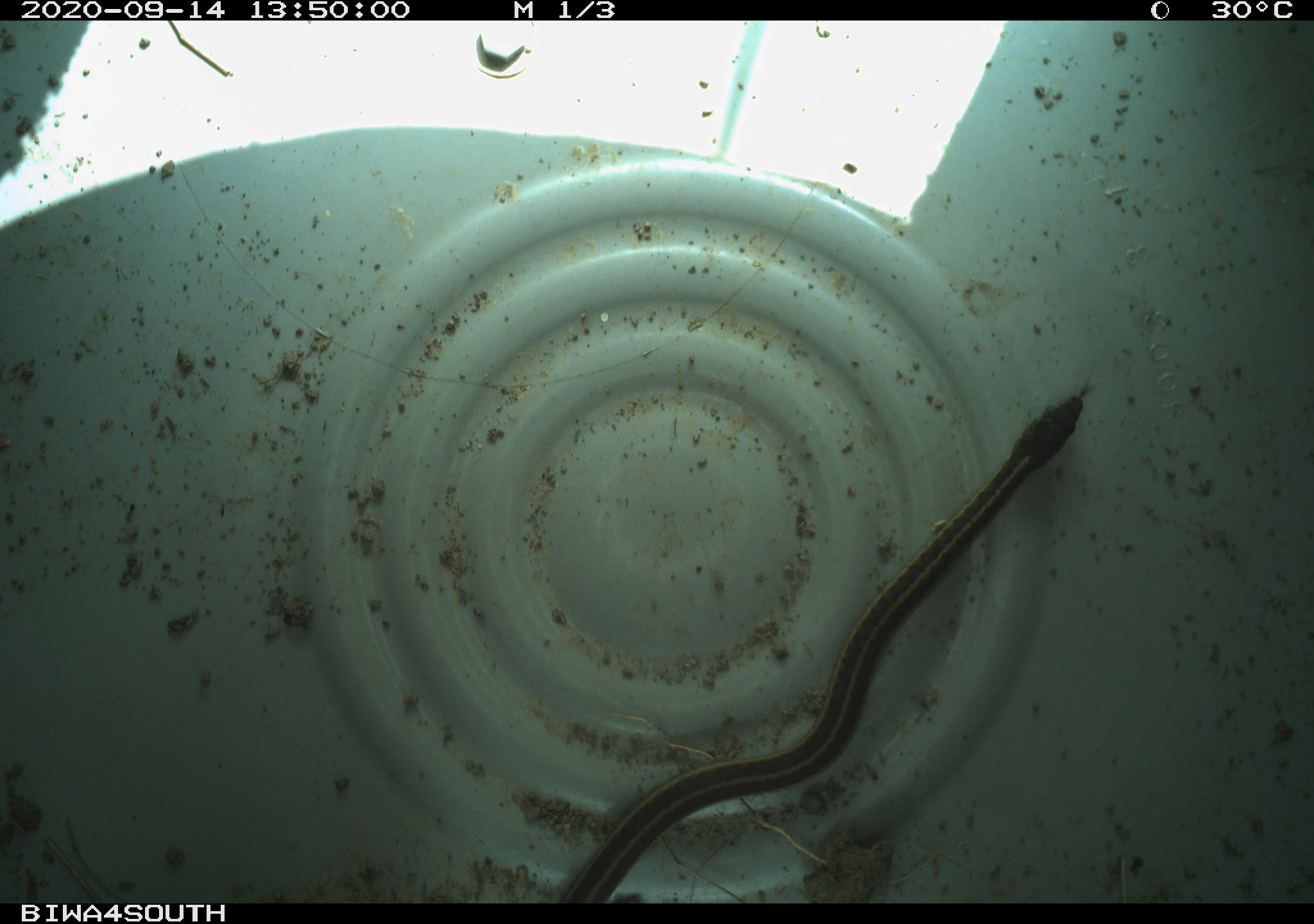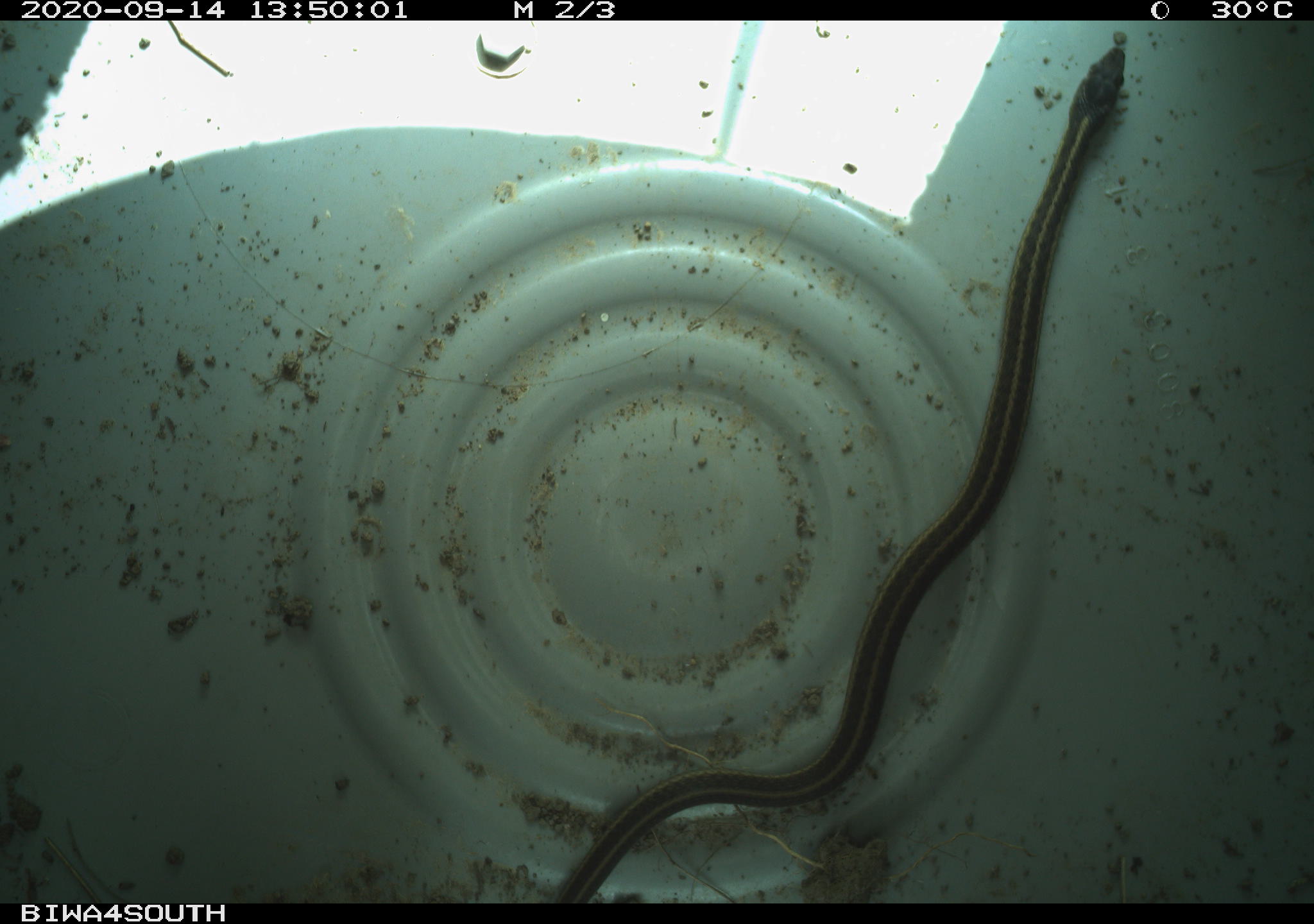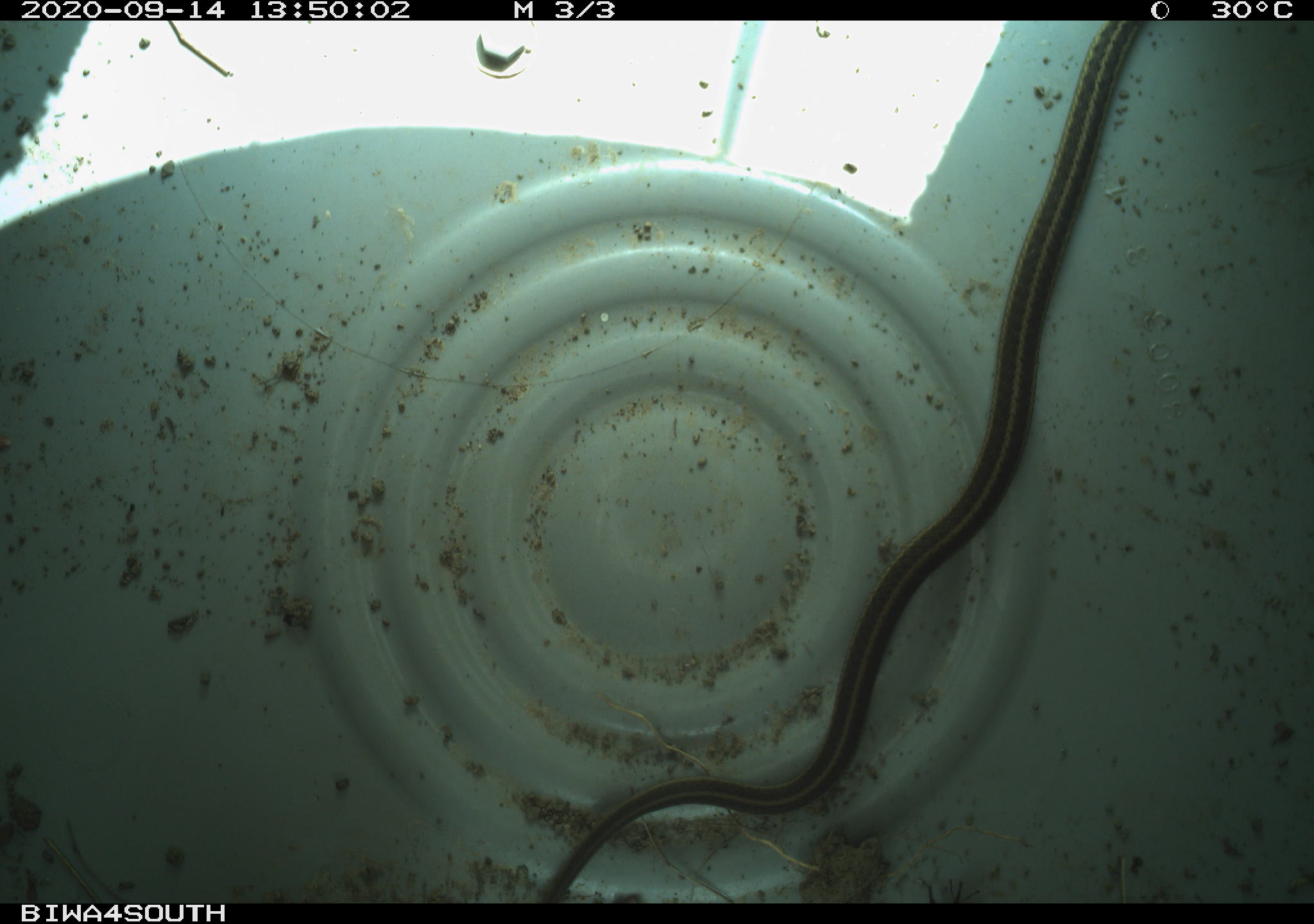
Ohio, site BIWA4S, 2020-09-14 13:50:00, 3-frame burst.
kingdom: Animalia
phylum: Chordata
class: Reptilia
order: Squamata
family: Colubridae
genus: Thamnophis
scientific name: Thamnophis sirtalis sirtalis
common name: eastern gartersnake